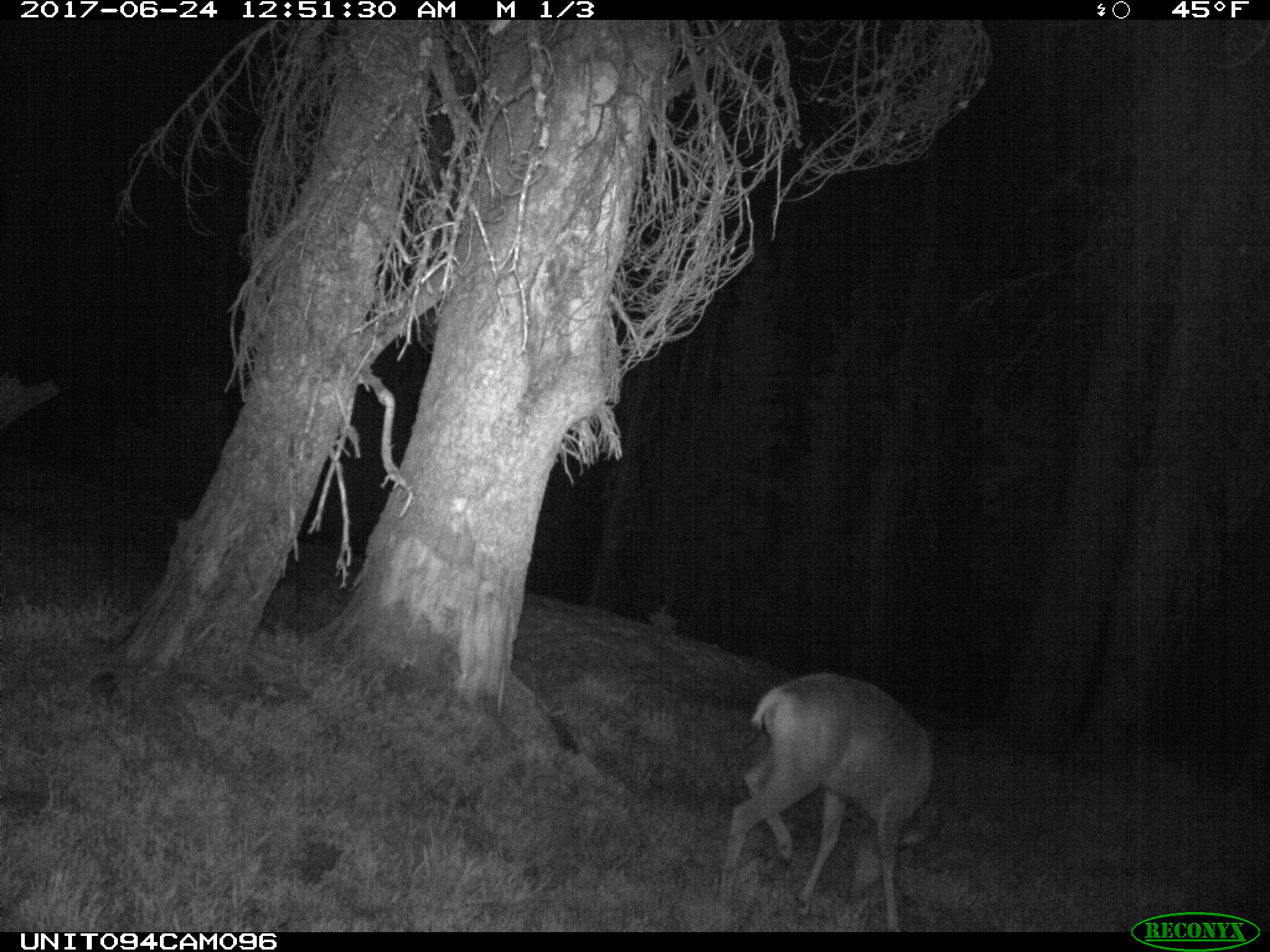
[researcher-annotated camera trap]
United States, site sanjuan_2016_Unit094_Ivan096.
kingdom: Animalia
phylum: Chordata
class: Mammalia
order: Artiodactyla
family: Cervidae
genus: Odocoileus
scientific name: Odocoileus hemionus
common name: mule deer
Odocoileus hemionus (mule deer).